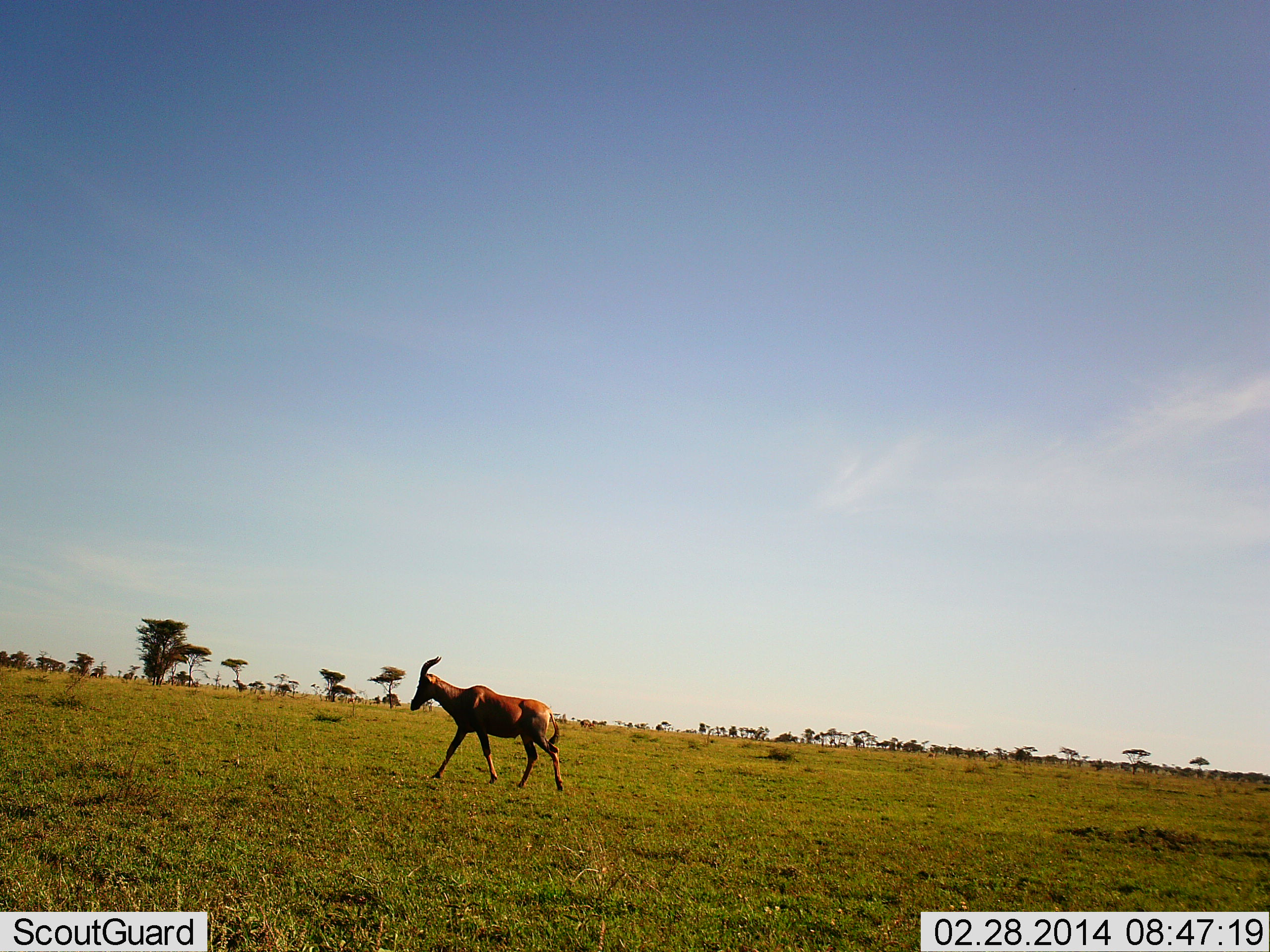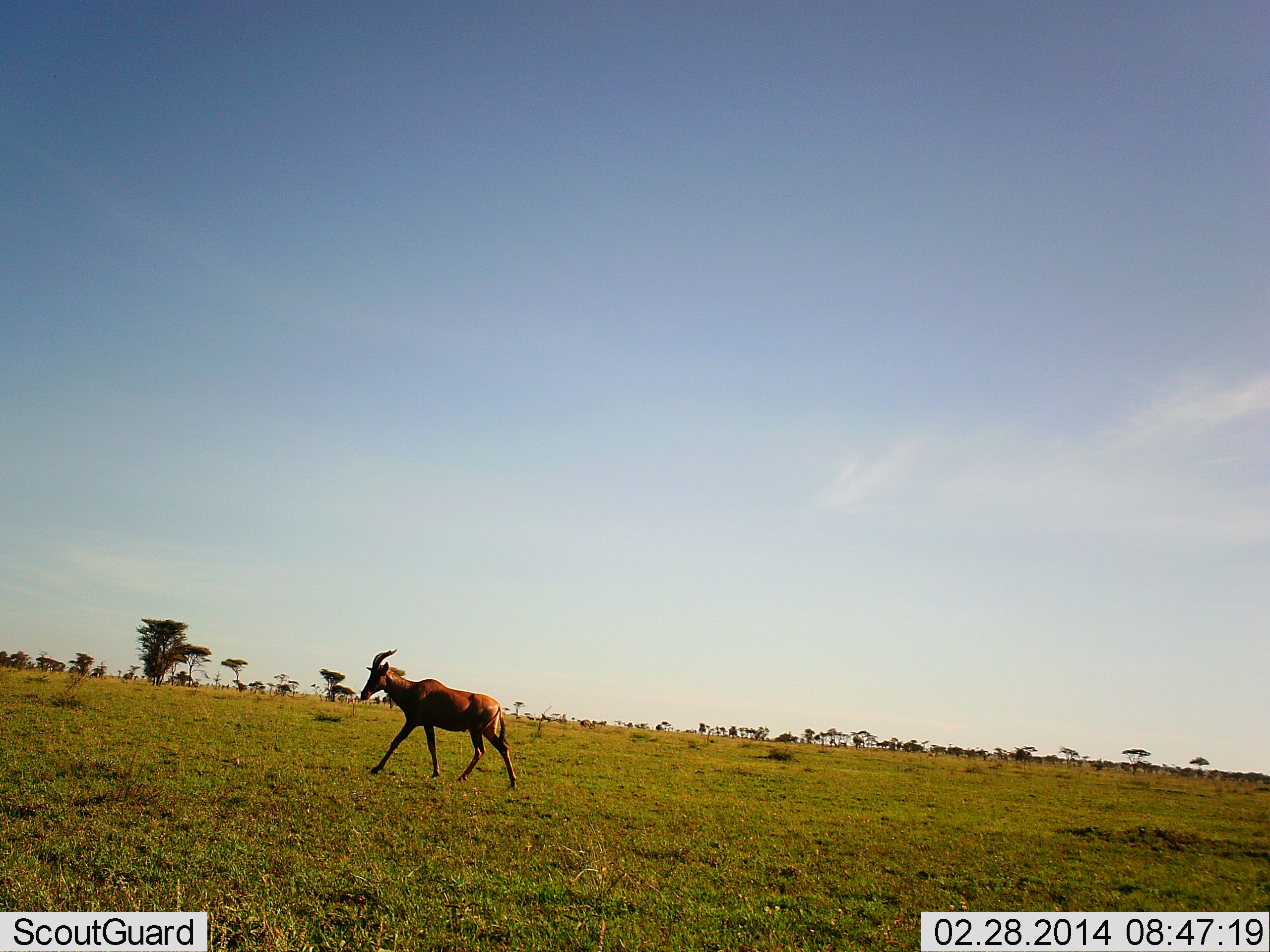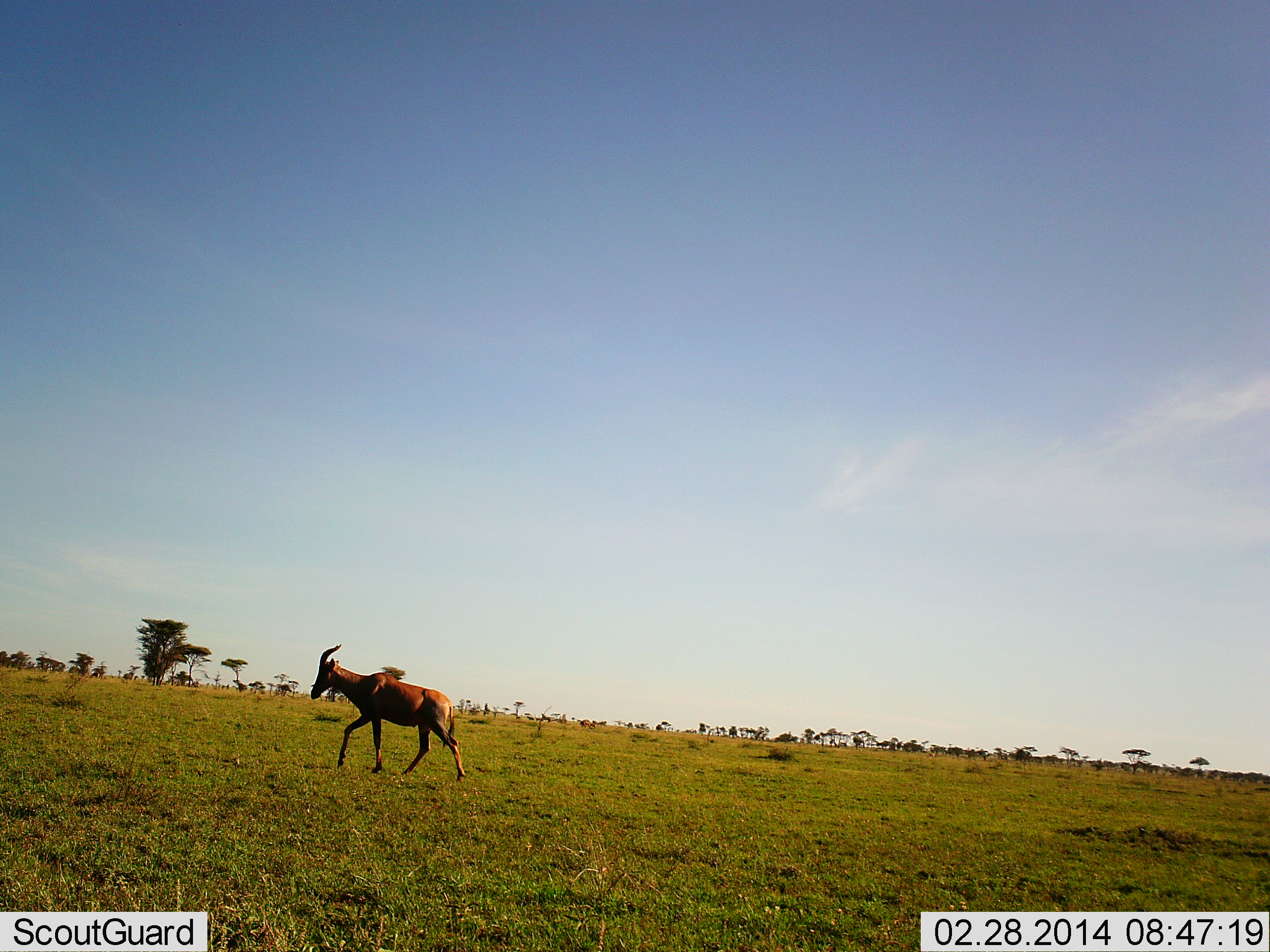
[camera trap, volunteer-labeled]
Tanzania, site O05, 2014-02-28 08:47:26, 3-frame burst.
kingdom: Animalia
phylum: Chordata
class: Mammalia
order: Artiodactyla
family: Bovidae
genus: Damaliscus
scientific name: Damaliscus lunatus jimela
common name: topi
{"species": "topi (Damaliscus lunatus jimela)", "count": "1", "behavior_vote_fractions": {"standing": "0%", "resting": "0%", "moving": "100%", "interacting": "0%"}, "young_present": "0%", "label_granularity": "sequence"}